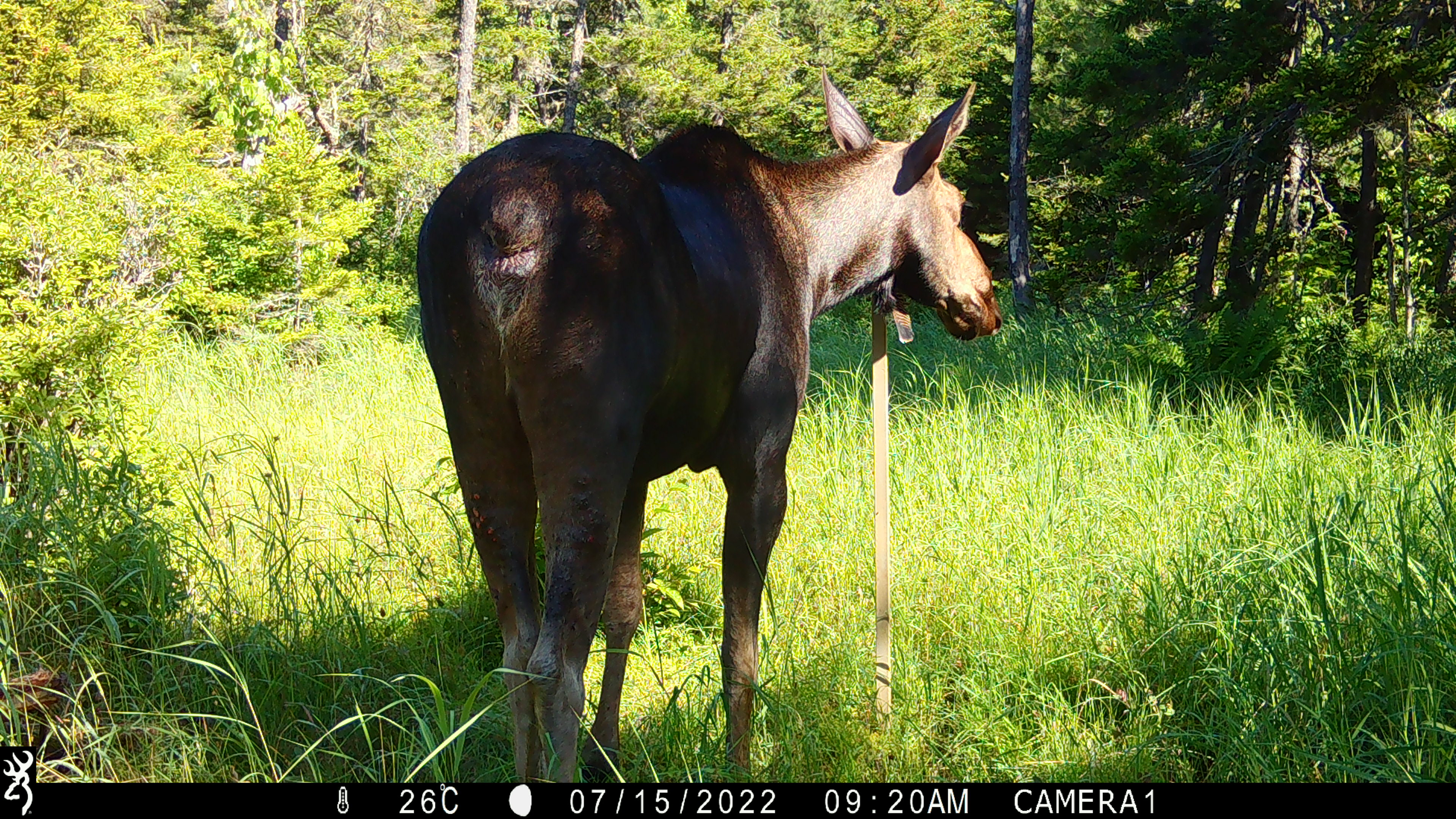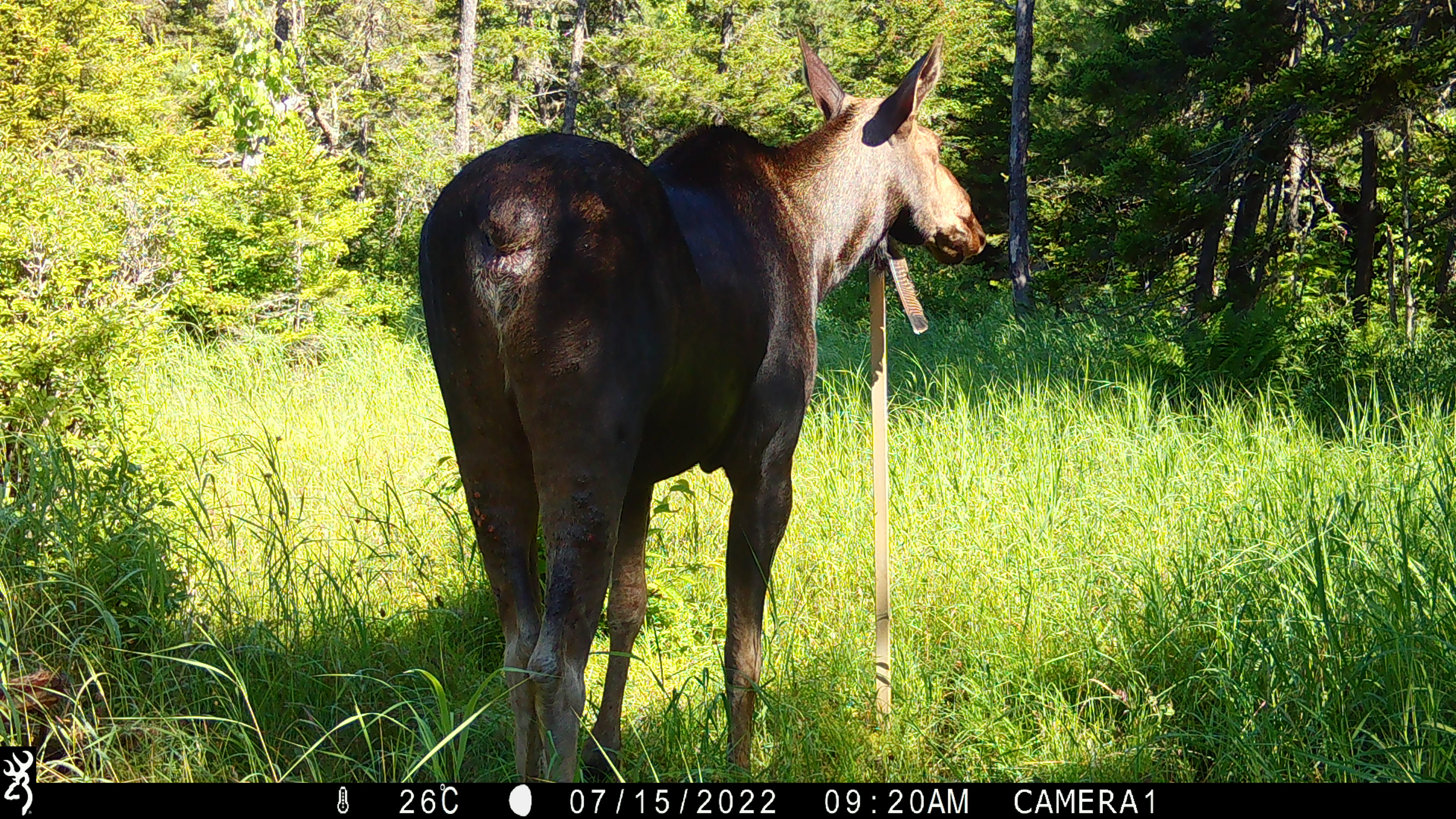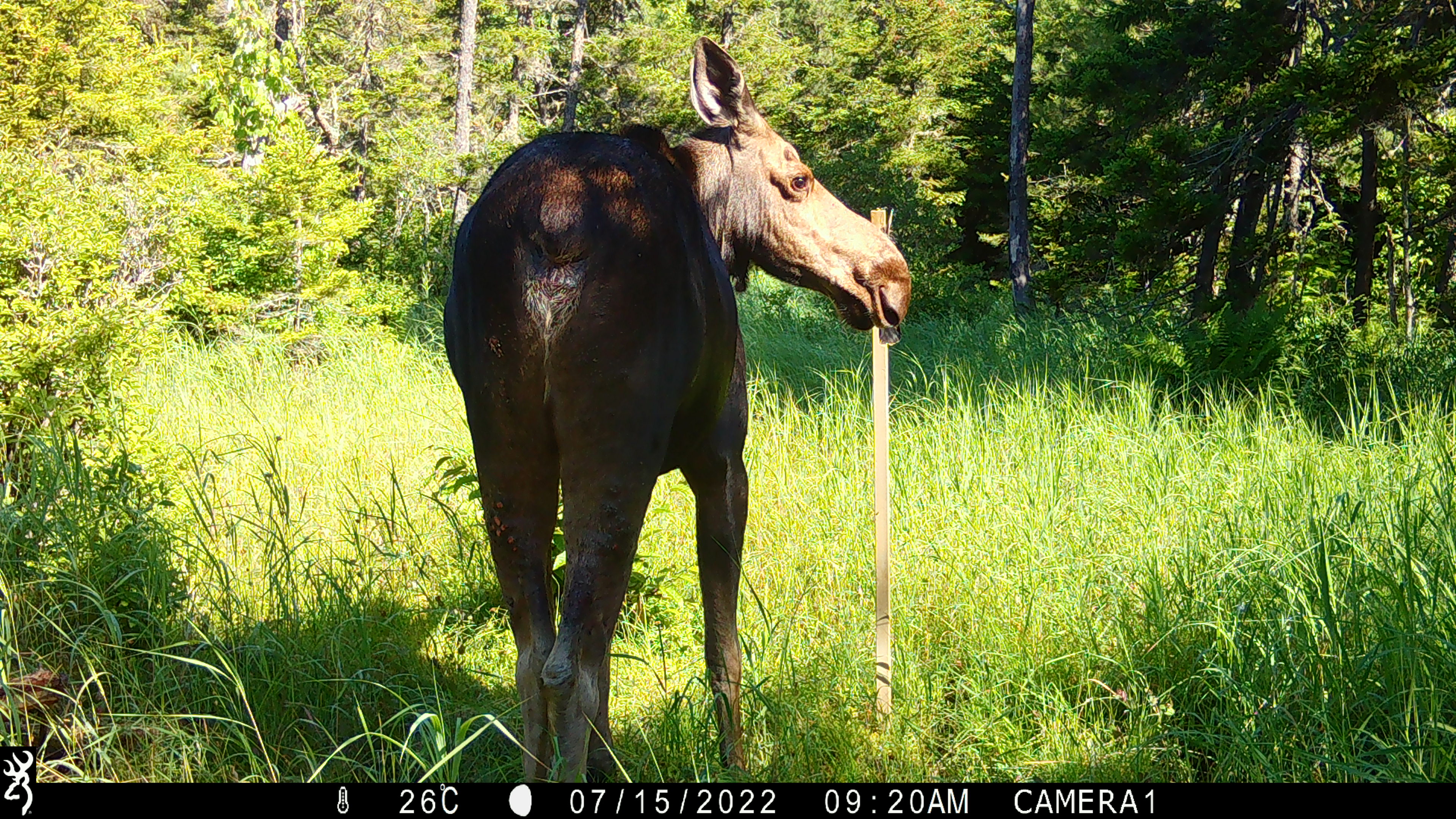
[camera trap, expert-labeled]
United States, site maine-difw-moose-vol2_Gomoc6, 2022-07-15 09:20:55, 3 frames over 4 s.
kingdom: Animalia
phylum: Chordata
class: Mammalia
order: Artiodactyla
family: Cervidae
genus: Alces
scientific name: Alces alces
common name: moose